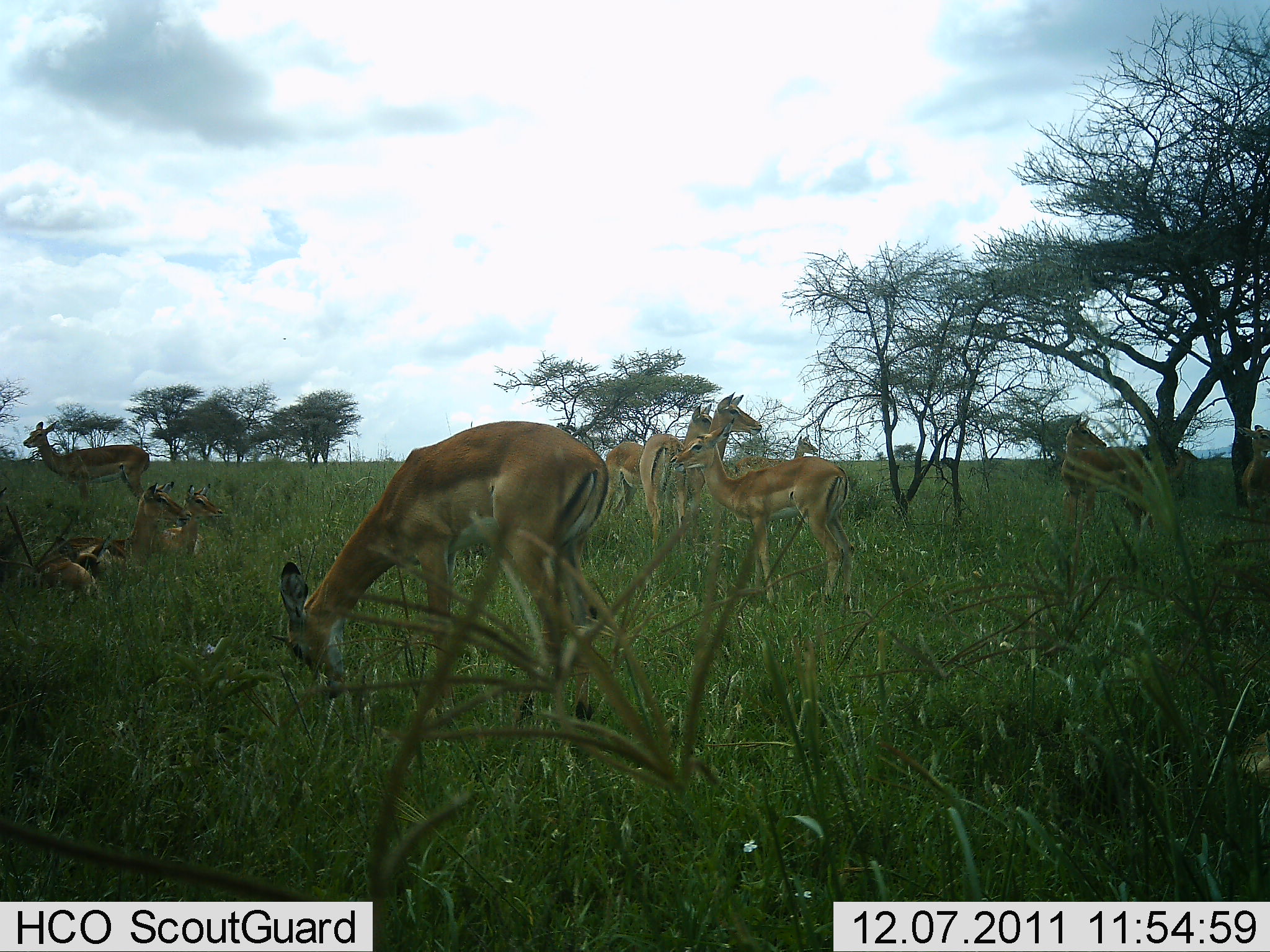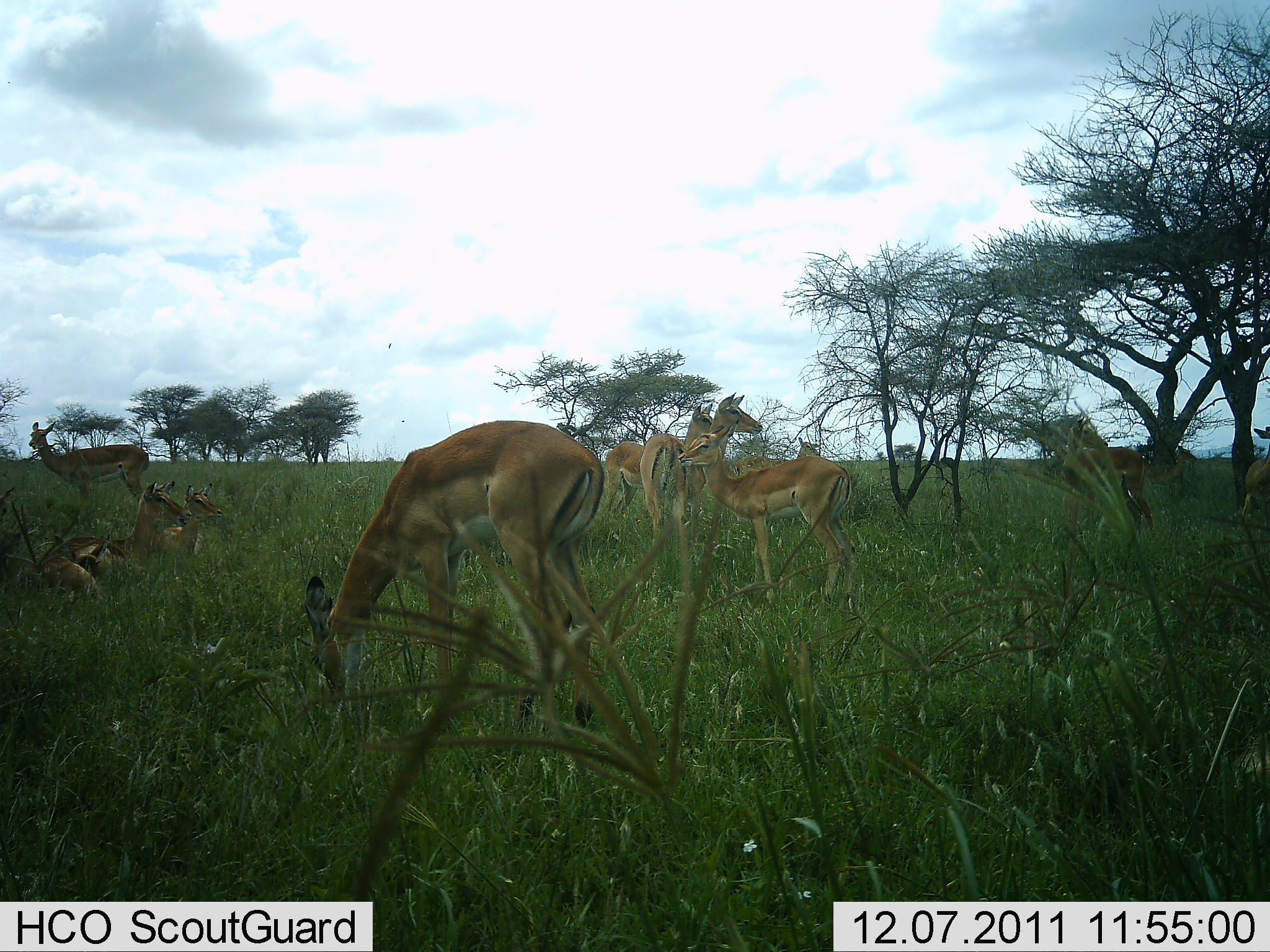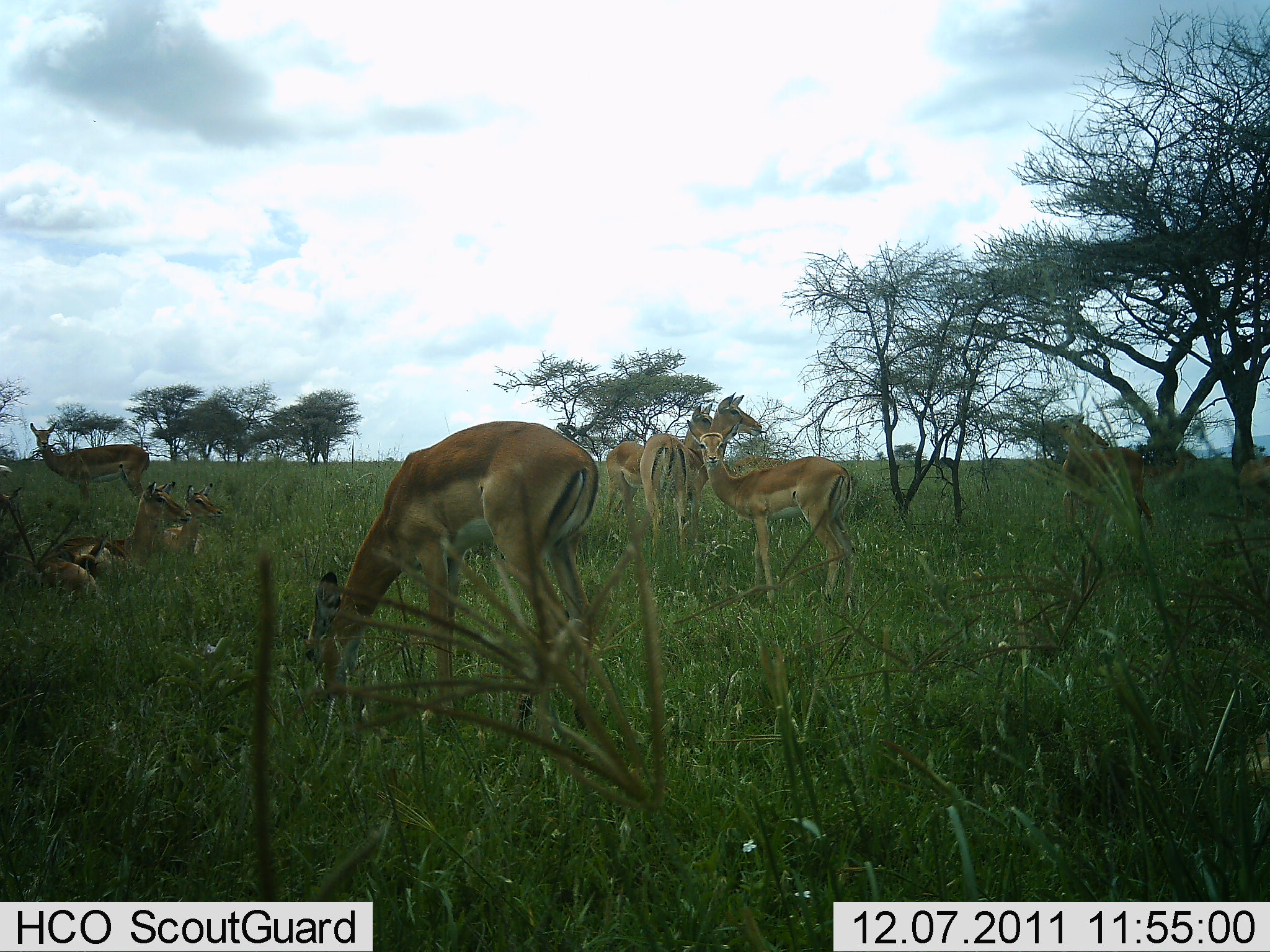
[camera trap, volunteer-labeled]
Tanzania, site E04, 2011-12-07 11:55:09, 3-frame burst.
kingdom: Animalia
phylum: Chordata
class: Mammalia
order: Artiodactyla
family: Bovidae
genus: Nanger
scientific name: Nanger granti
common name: grant's gazelle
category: gazellegrants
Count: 10.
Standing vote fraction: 90%.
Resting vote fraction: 100%.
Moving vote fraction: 0%.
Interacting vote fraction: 10%.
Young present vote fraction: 30%.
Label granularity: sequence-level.